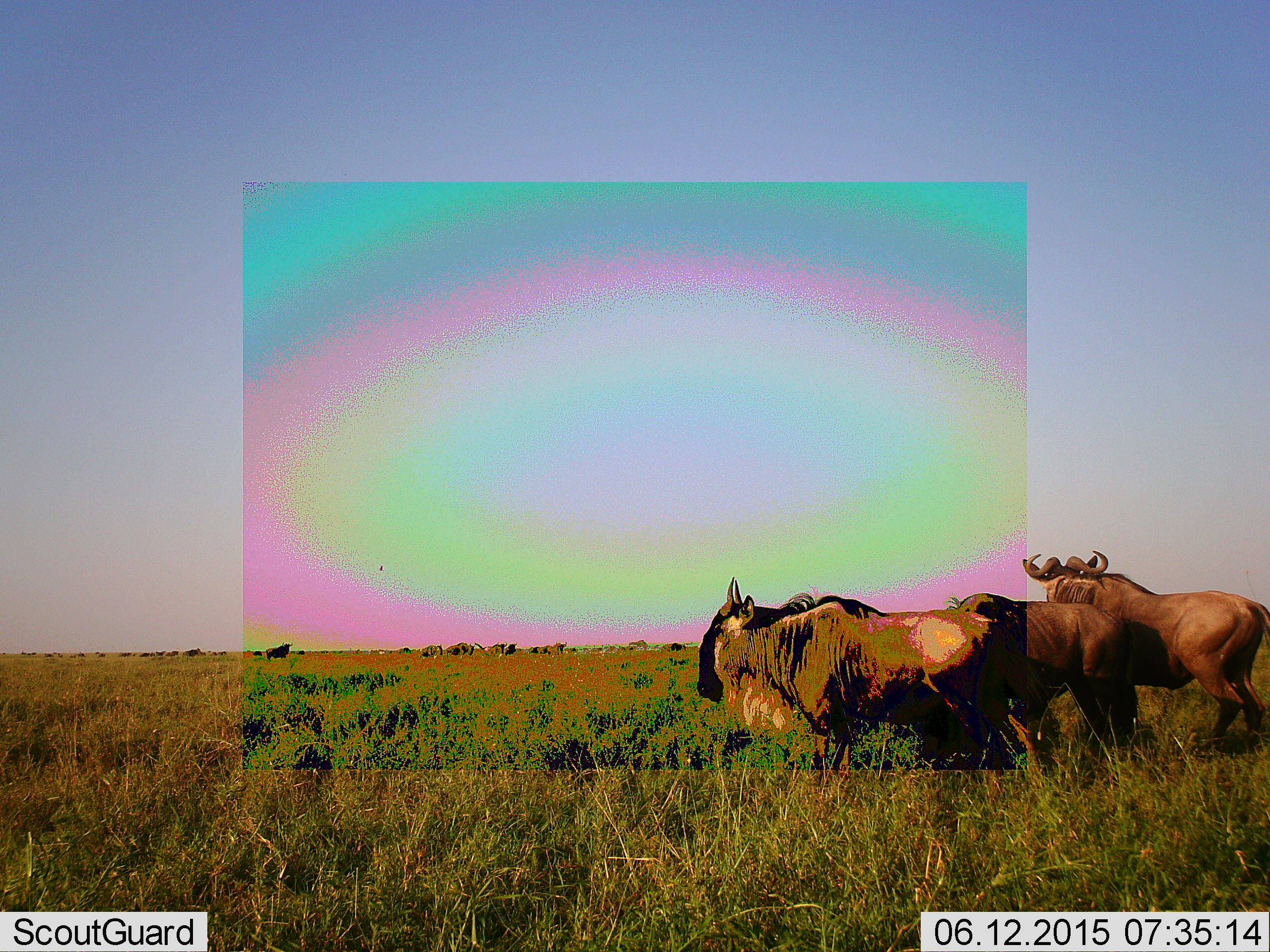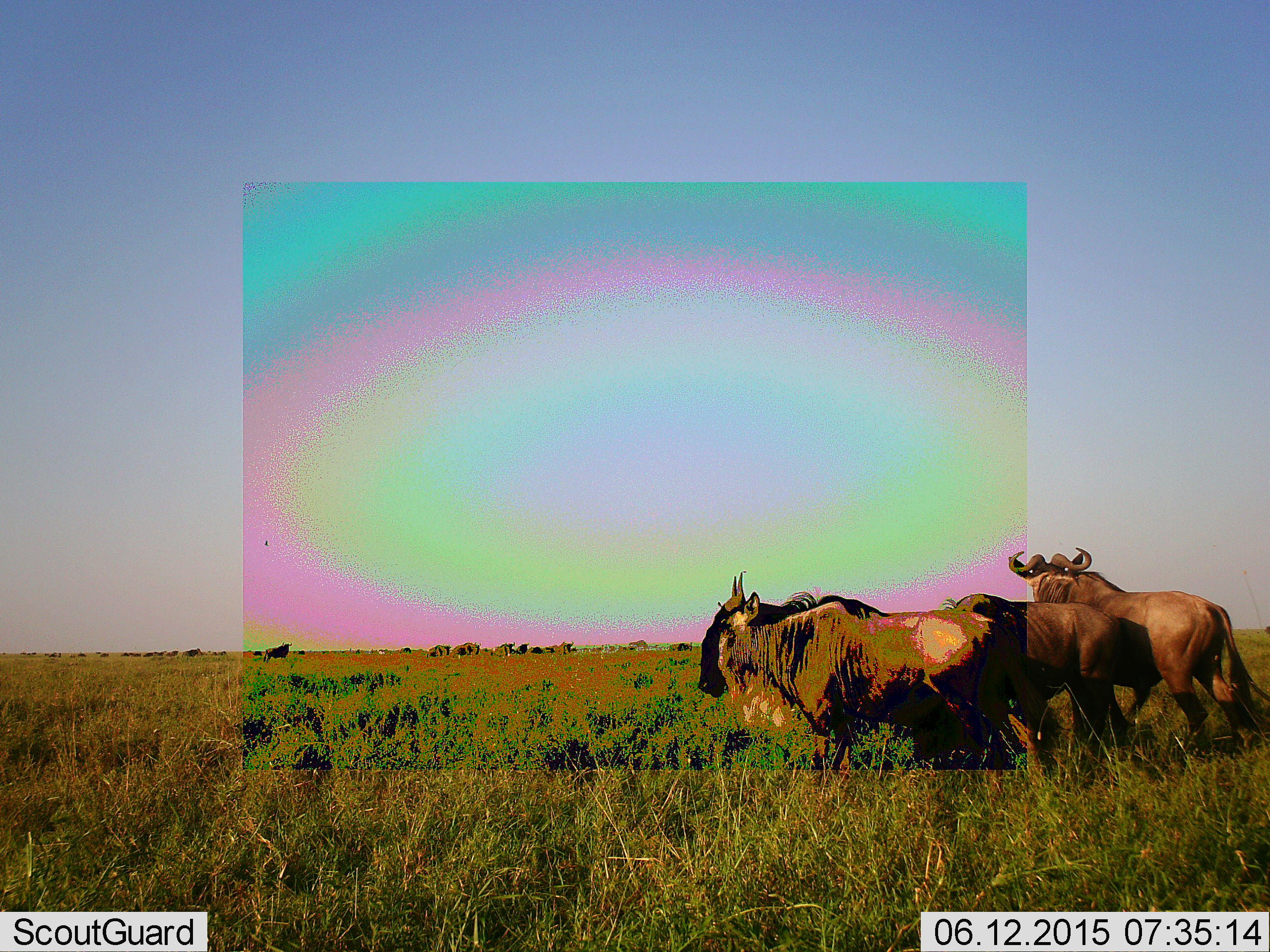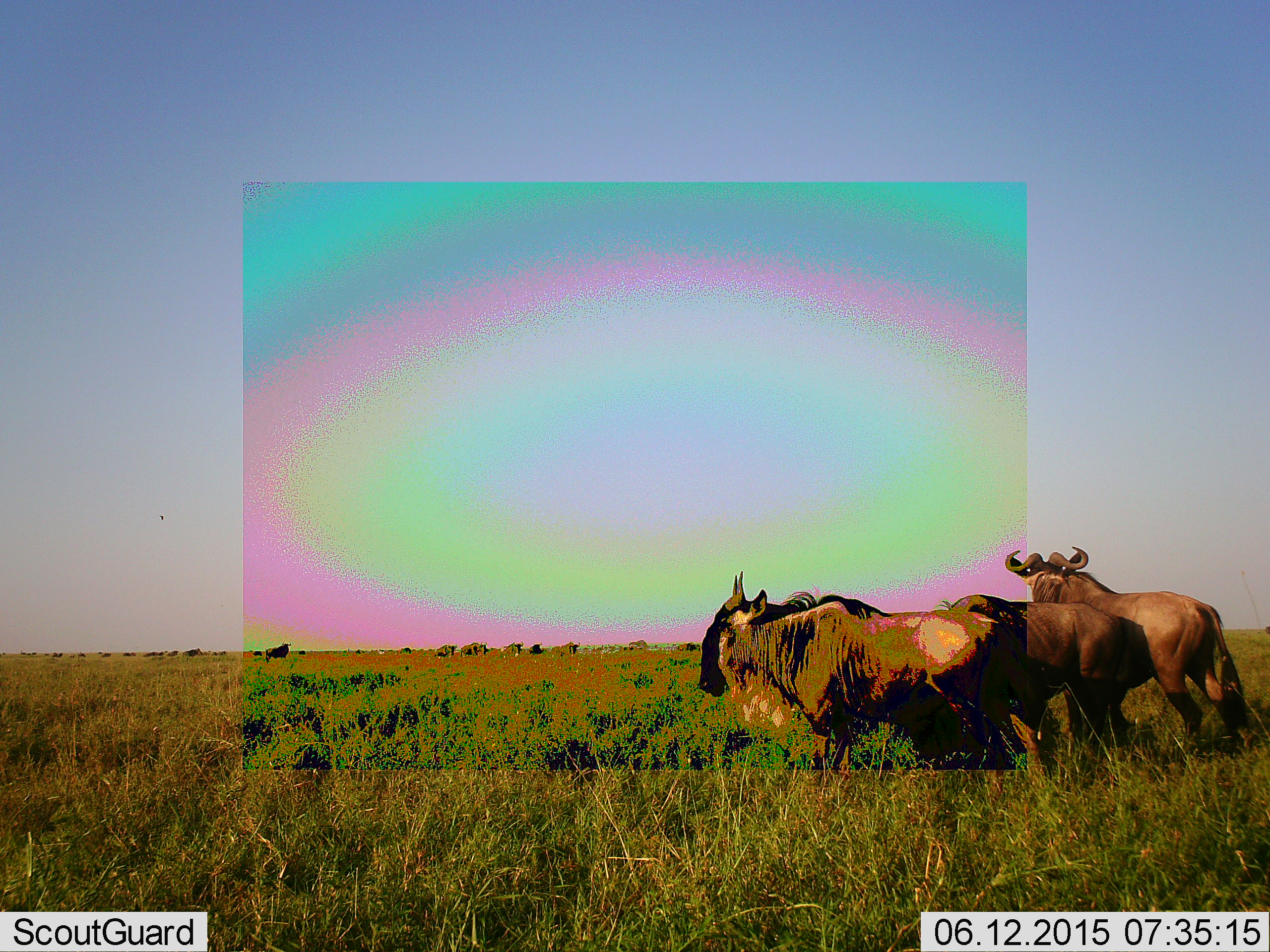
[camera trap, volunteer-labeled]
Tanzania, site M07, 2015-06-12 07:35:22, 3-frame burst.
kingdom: Animalia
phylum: Chordata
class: Mammalia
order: Artiodactyla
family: Bovidae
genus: Connochaetes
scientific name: Connochaetes taurinus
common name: blue wildebeest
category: wildebeest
Wildebeest (blue wildebeest) (Connochaetes taurinus), count 10. Behavior (volunteer vote fractions): standing 60%, resting 20%, moving 70%, interacting 0%. Young present (vote fraction): 0%. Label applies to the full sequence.